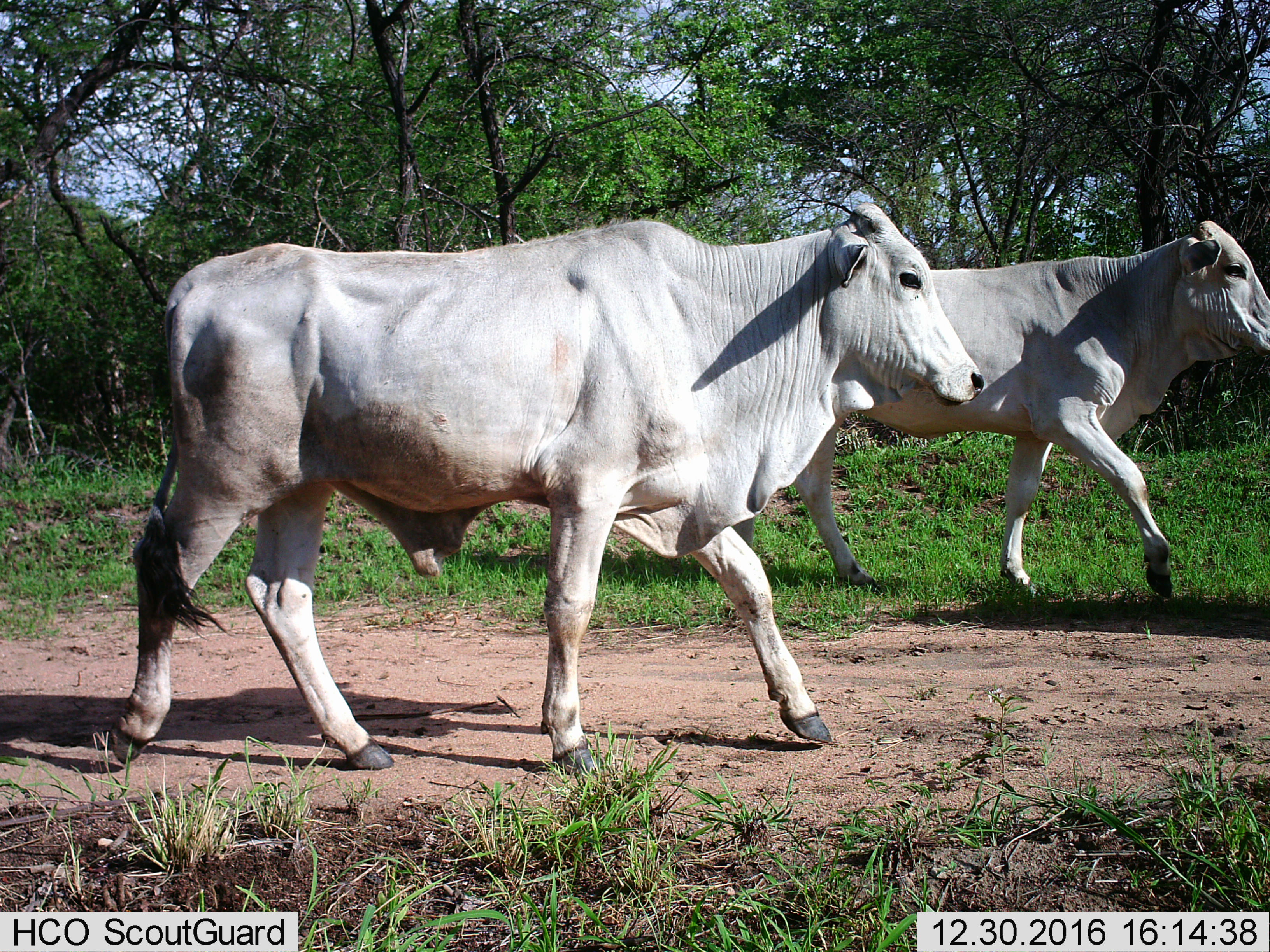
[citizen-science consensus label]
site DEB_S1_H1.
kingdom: Animalia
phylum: Chordata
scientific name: Vertebrata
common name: domestic animal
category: domesticanimal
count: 2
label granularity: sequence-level